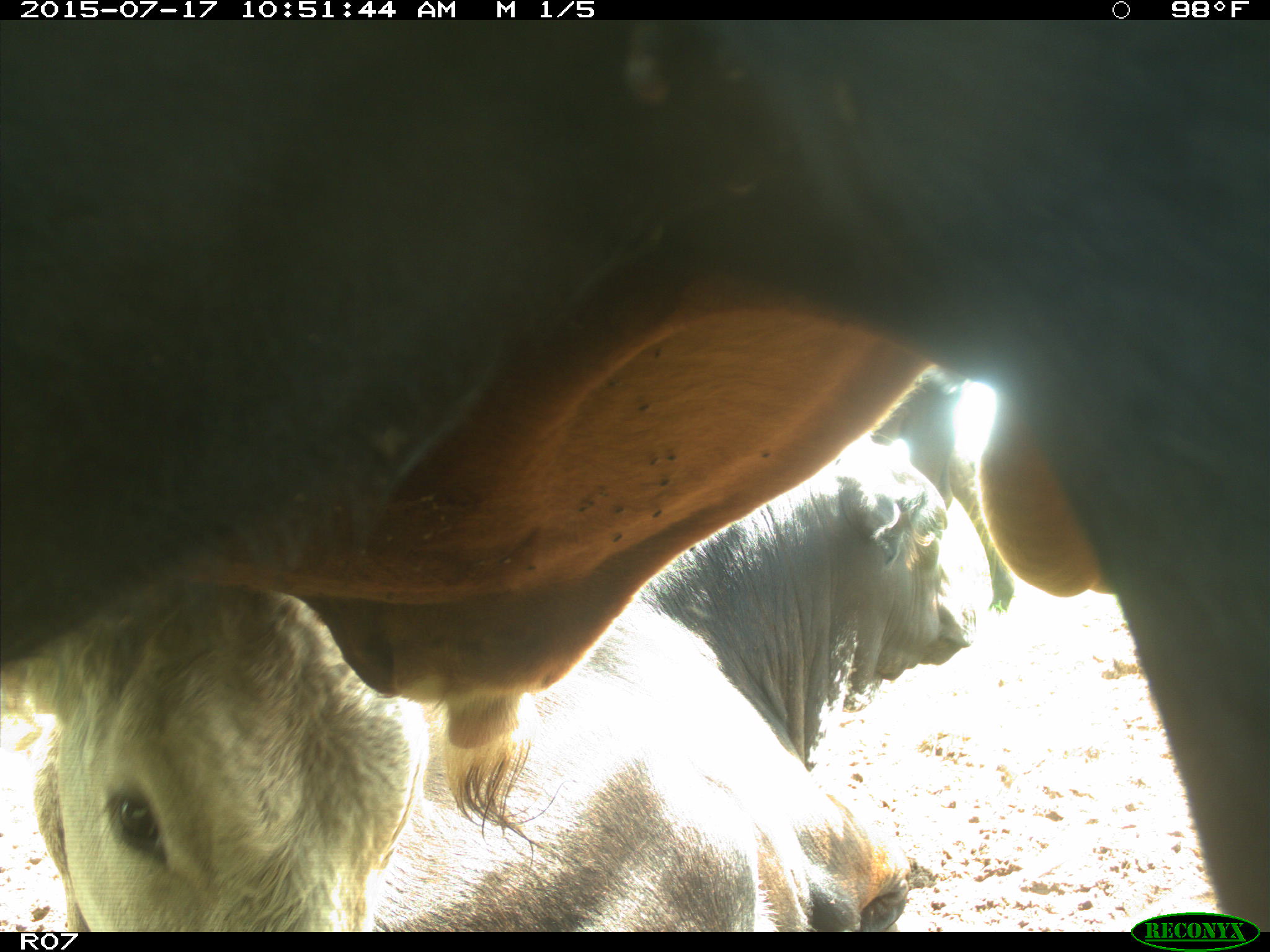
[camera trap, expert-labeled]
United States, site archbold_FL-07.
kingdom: Animalia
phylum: Chordata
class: Mammalia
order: Artiodactyla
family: Bovidae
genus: Bos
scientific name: Bos taurus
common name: domestic cow